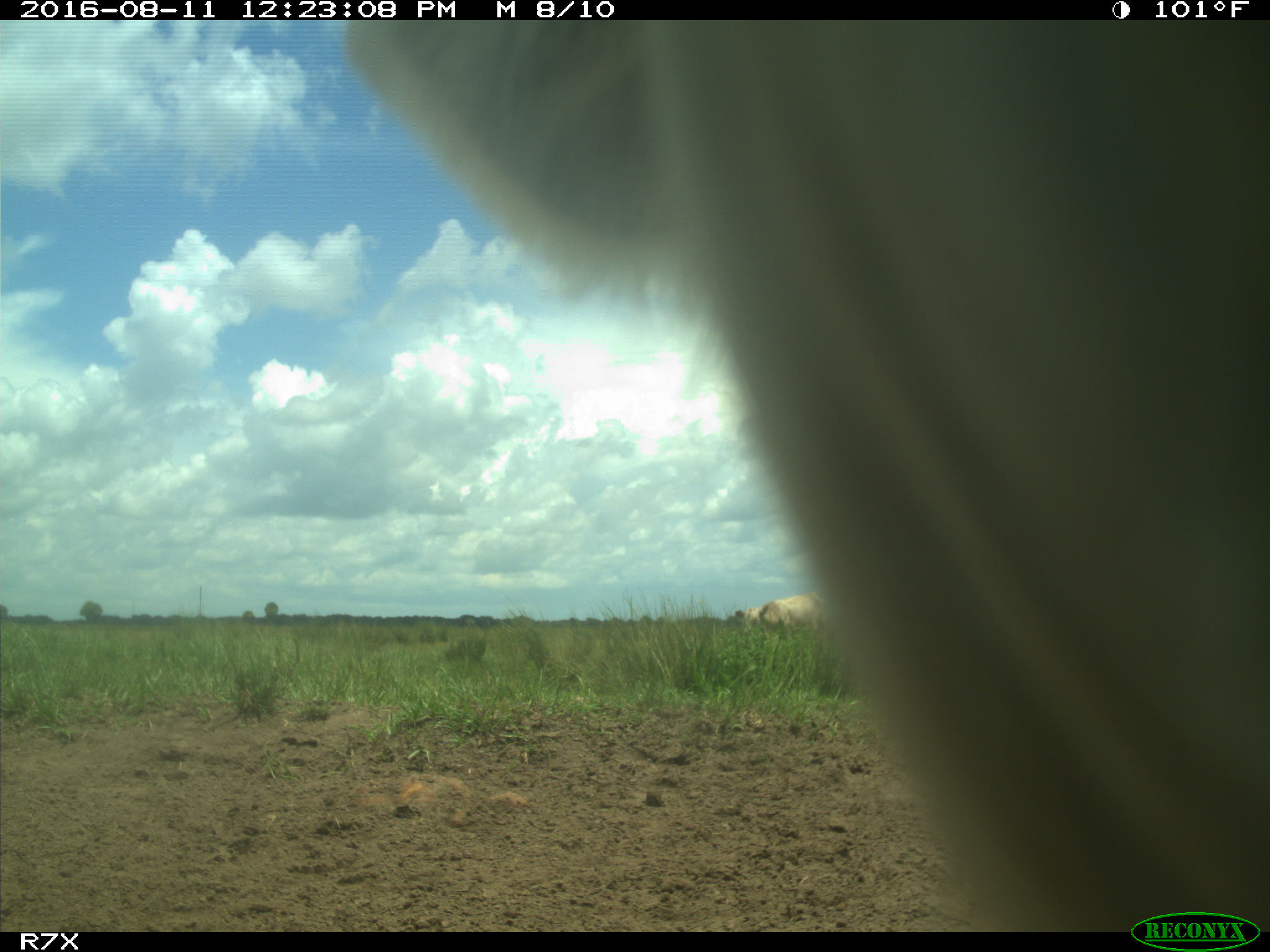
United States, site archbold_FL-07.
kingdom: Animalia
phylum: Chordata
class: Mammalia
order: Artiodactyla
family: Bovidae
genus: Bos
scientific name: Bos taurus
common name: domestic cow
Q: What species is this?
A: Bos taurus (domestic cow).